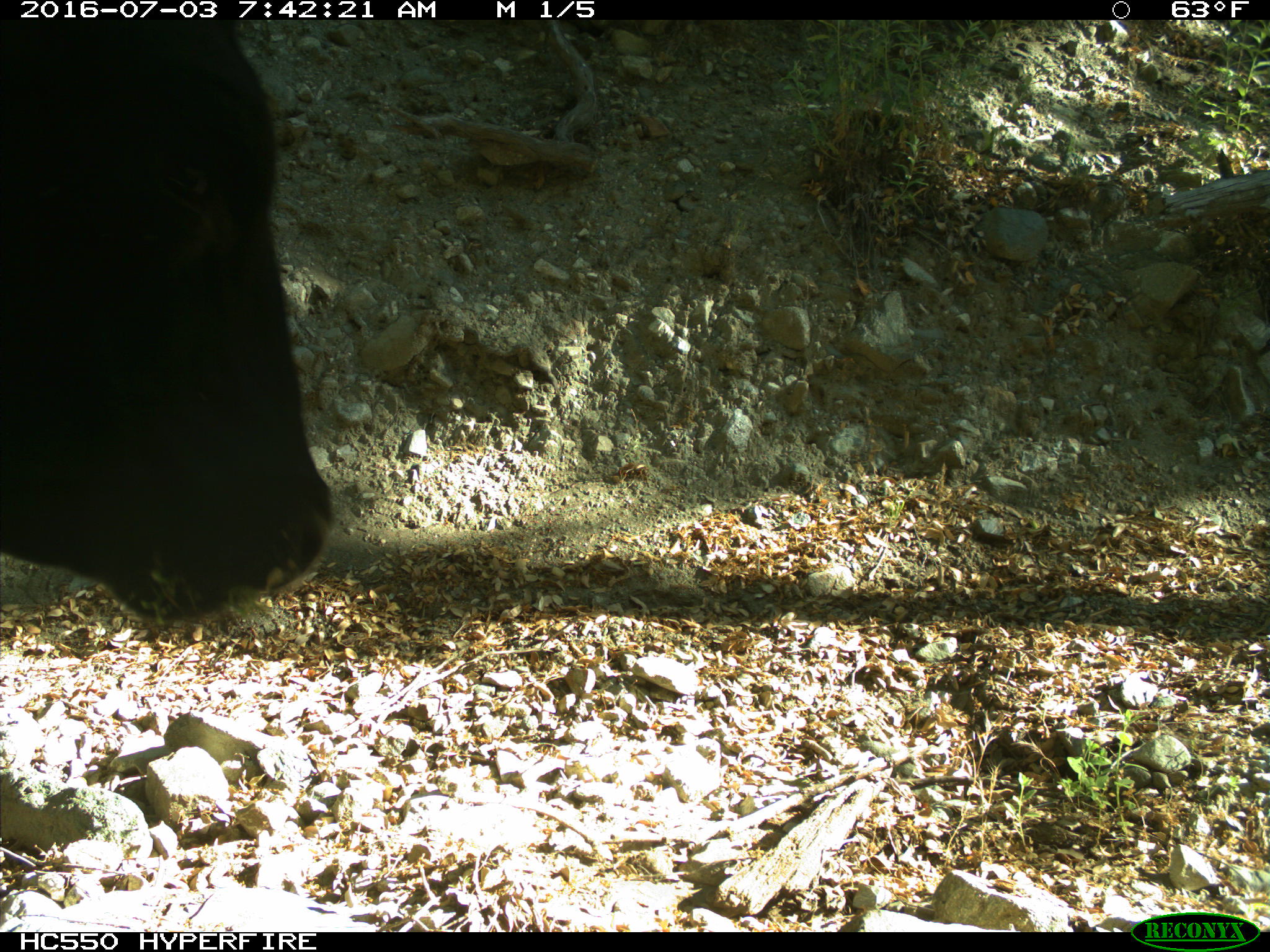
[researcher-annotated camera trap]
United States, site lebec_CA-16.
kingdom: Animalia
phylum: Chordata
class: Mammalia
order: Artiodactyla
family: Bovidae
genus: Bos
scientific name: Bos taurus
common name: domestic cow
Bos taurus (domestic cow).